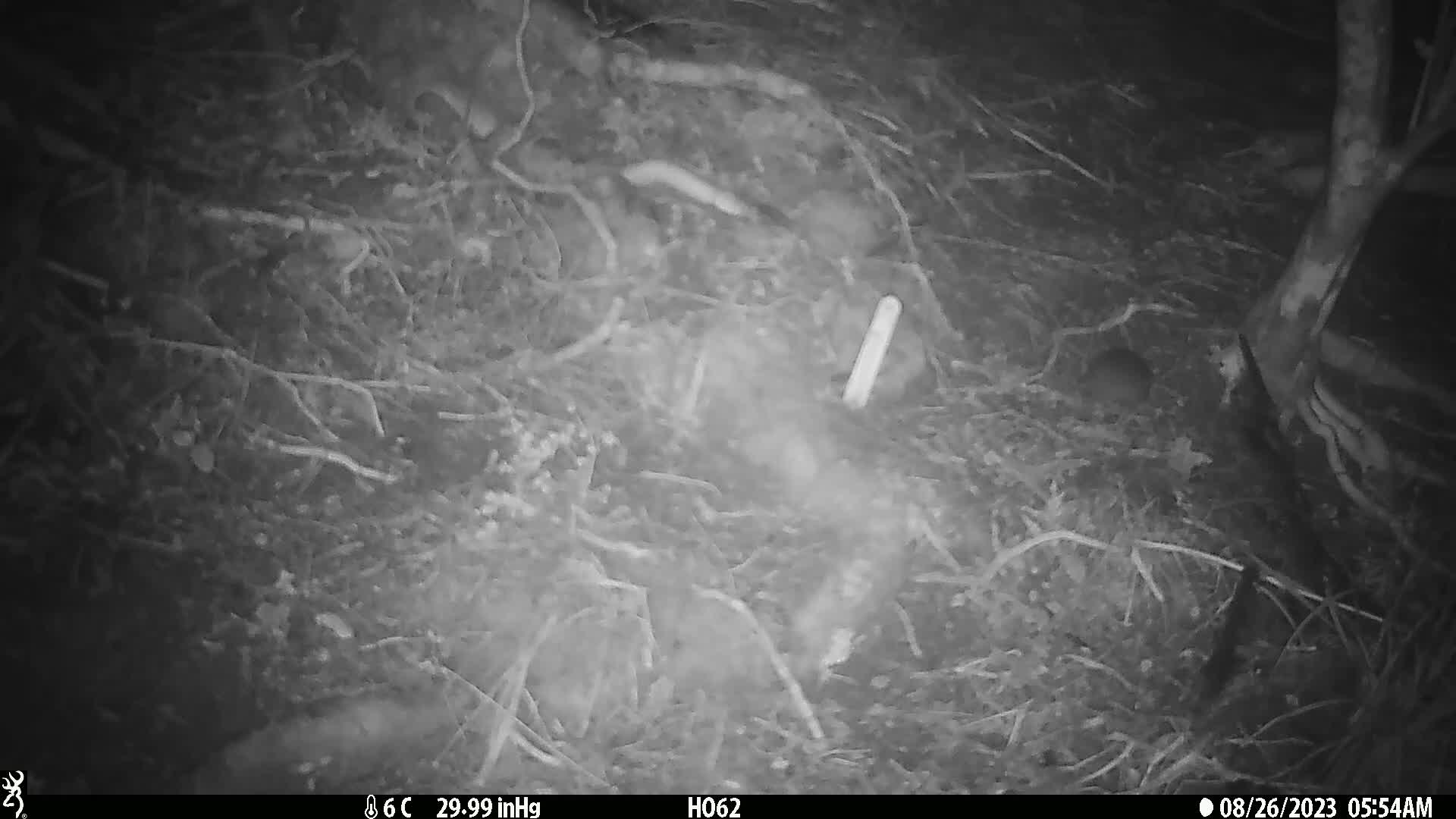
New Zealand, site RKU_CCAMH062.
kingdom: Animalia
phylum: Chordata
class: Mammalia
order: Rodentia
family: Muridae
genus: Rattus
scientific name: Rattus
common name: rat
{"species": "rat (Rattus)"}